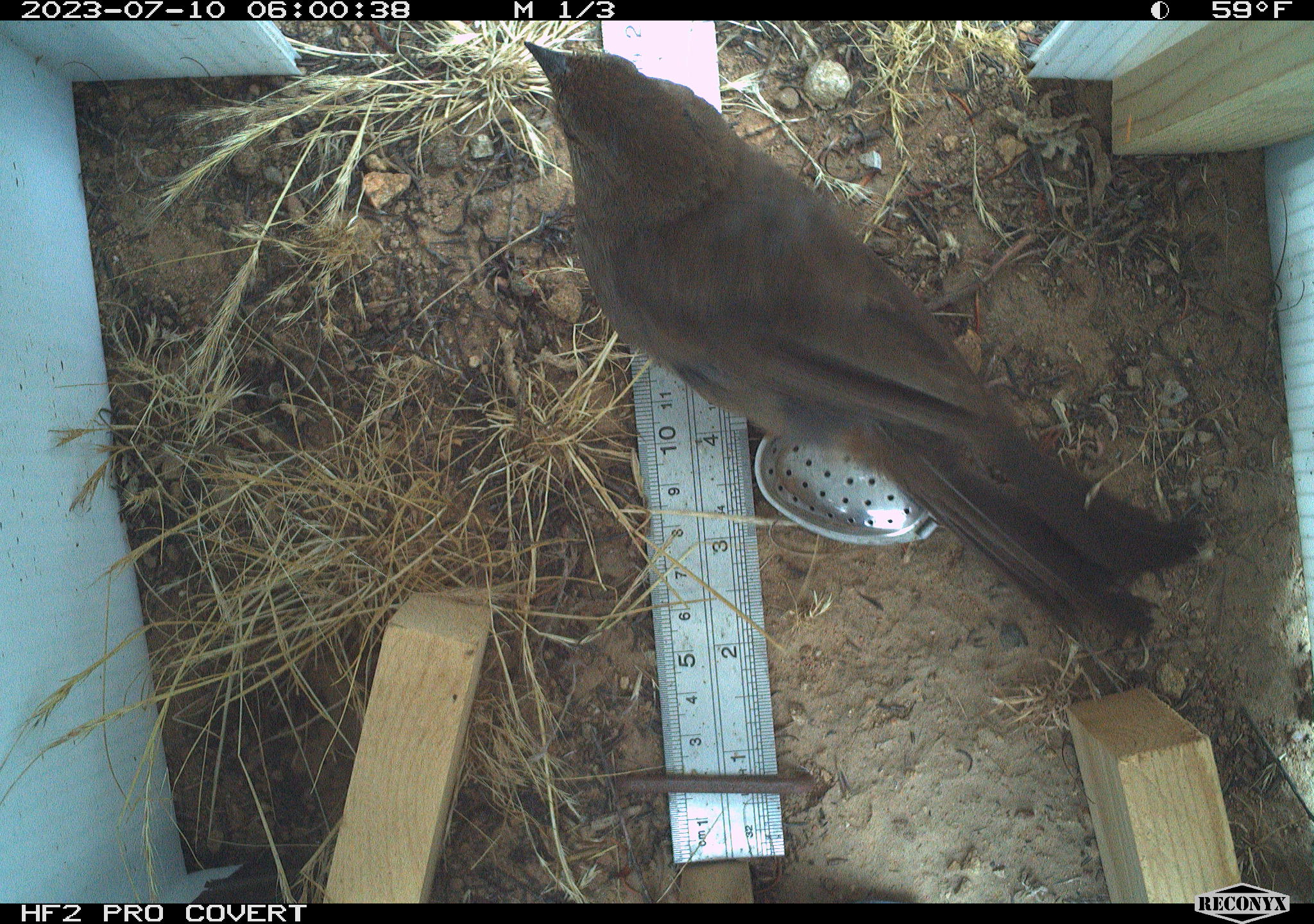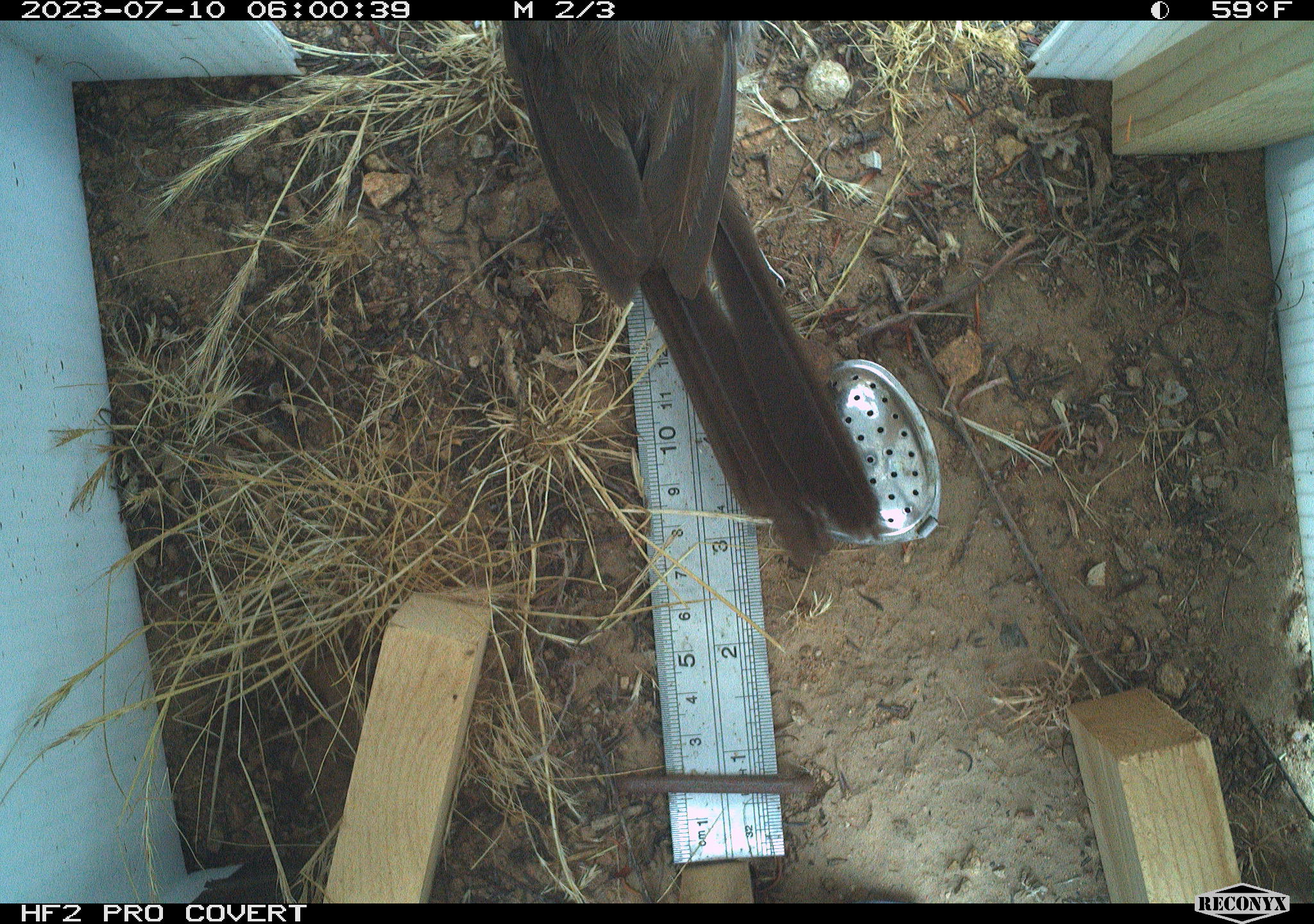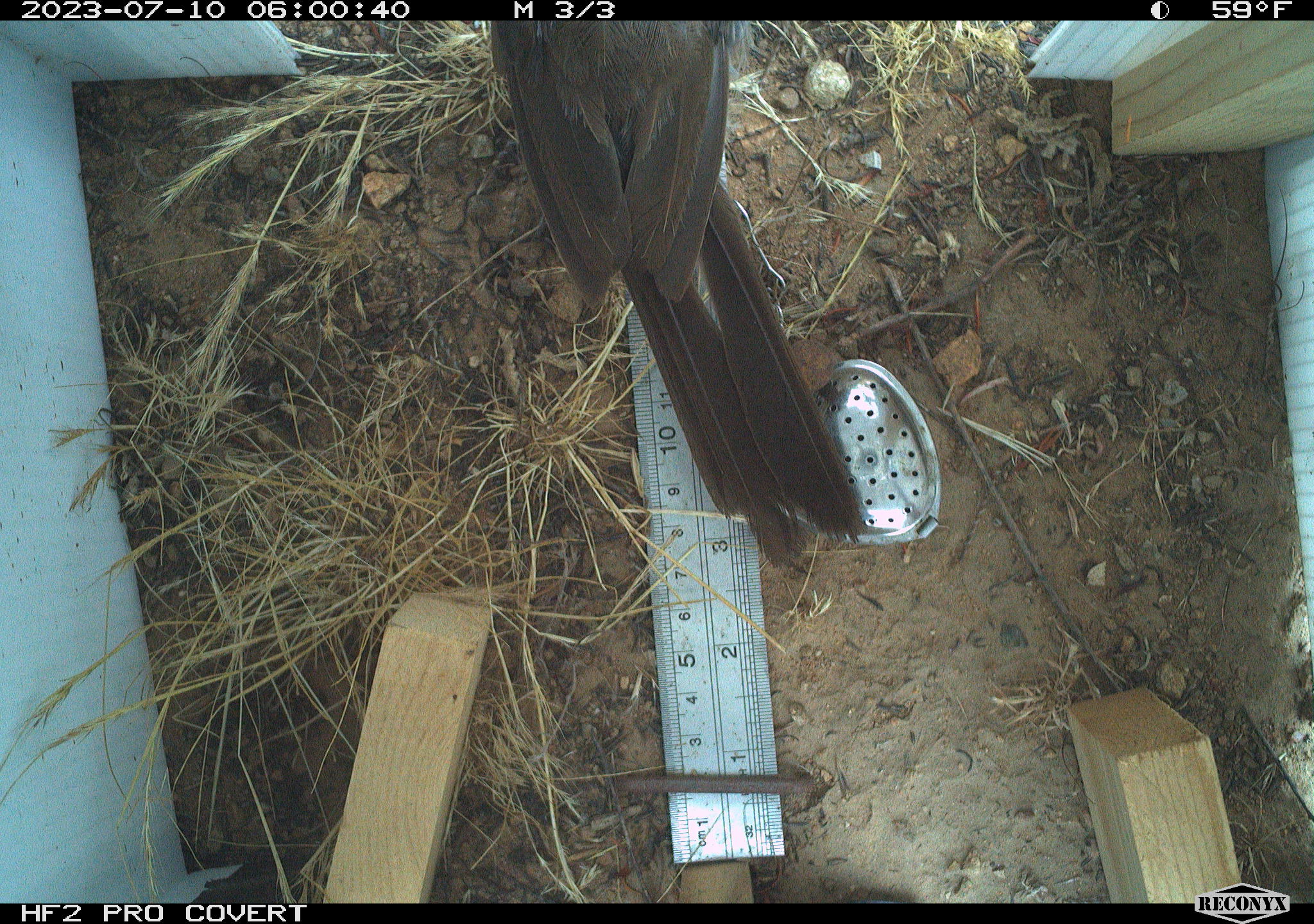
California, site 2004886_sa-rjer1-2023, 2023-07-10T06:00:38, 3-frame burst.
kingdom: Animalia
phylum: Chordata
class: Aves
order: Passeriformes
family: Passerellidae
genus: Melozone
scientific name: Melozone crissalis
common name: california towhee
California towhee (Melozone crissalis).